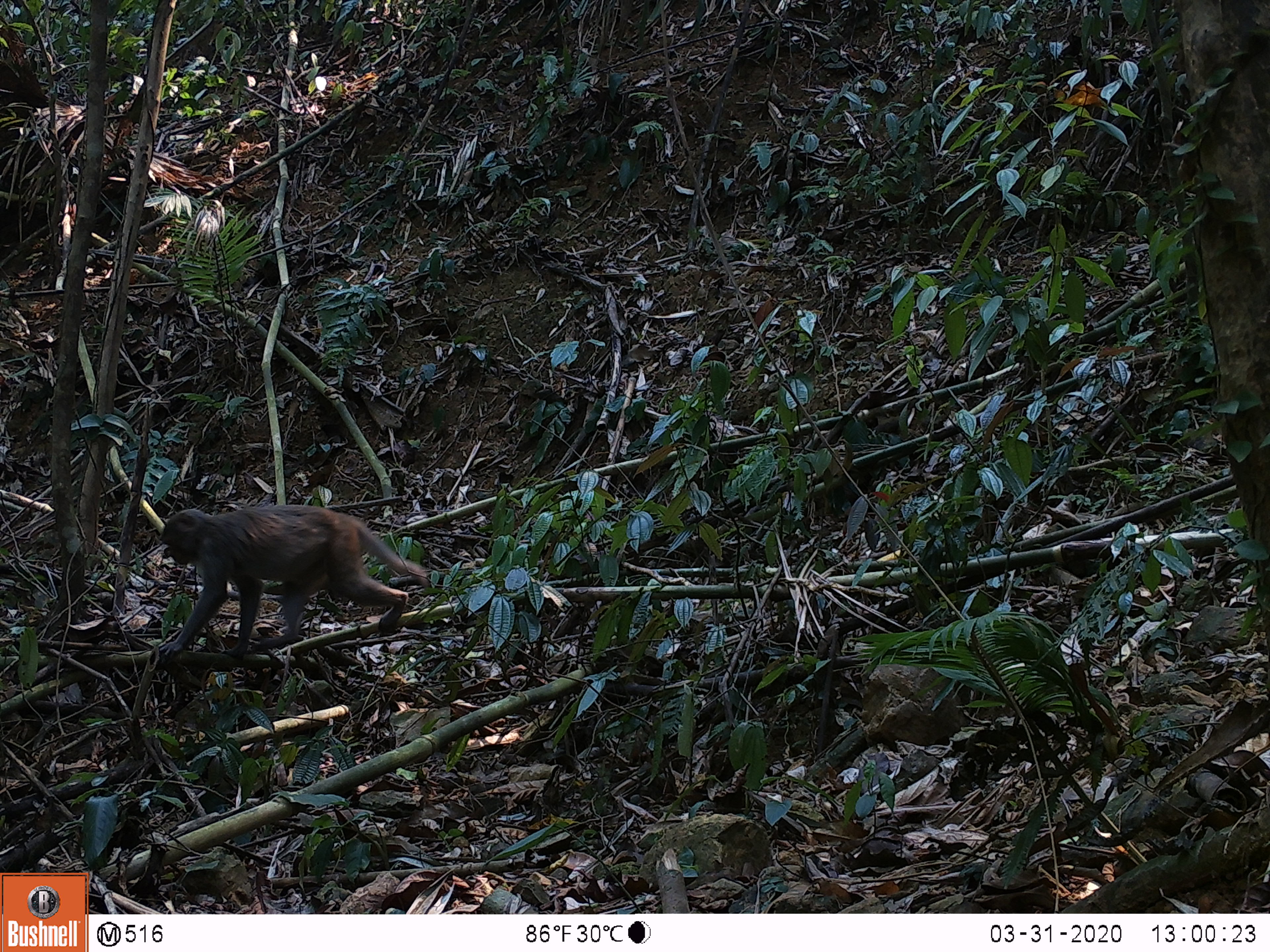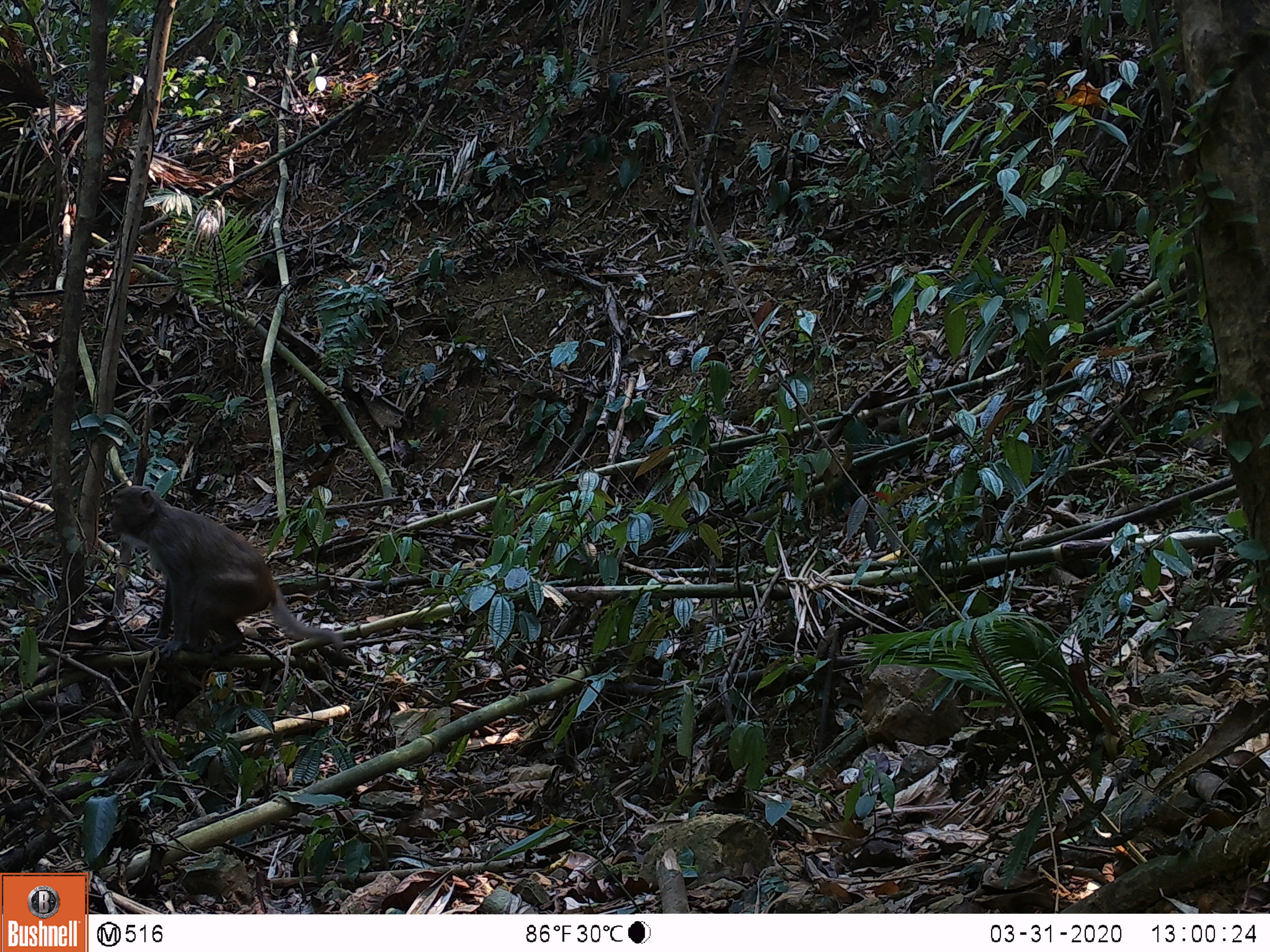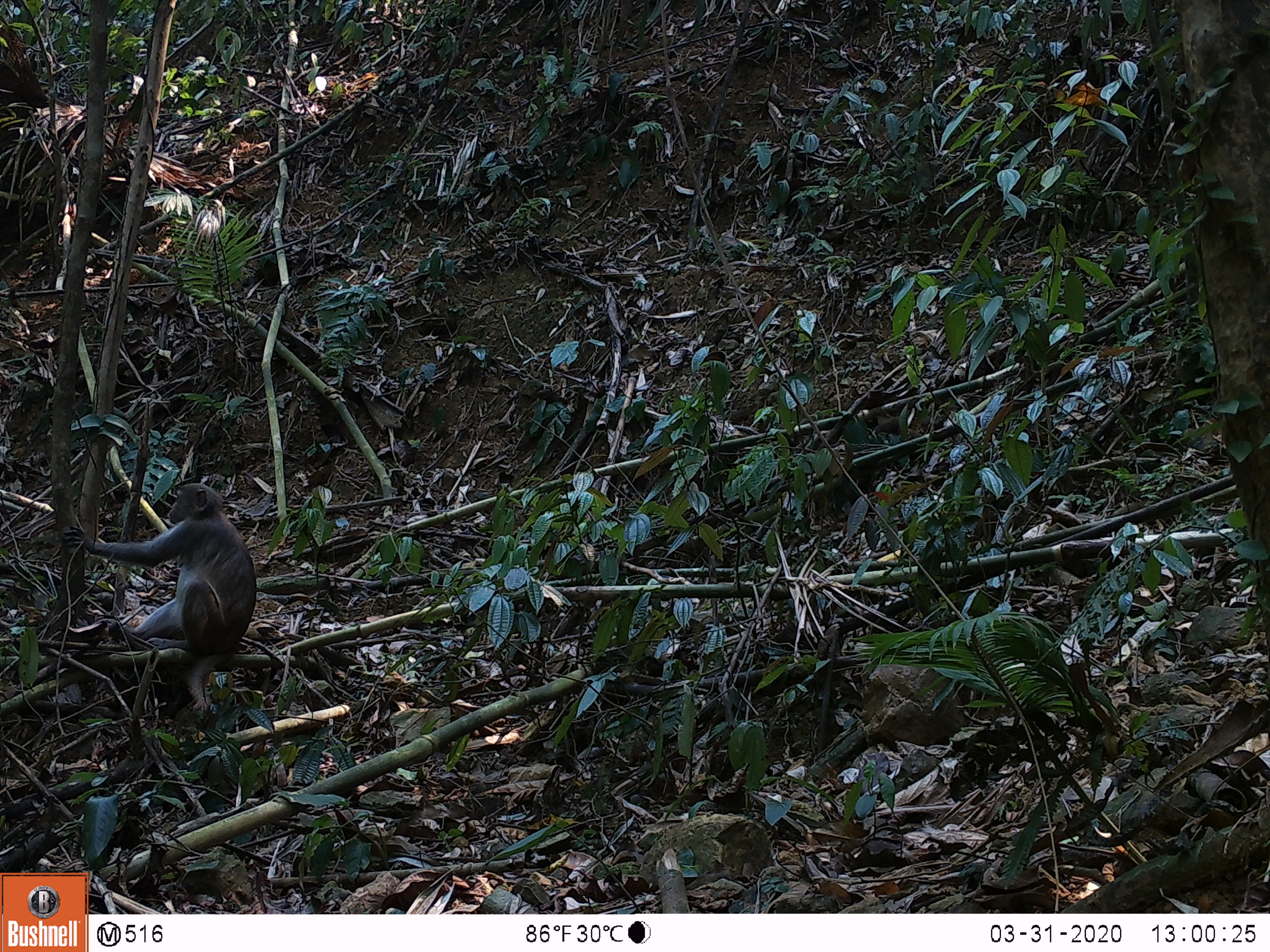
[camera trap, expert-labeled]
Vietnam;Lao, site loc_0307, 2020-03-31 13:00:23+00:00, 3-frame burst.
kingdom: Animalia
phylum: Chordata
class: Mammalia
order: Primates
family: Cercopithecidae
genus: Macaca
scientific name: Macaca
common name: macaques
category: assam or rhesus macaque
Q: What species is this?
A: Assam or rhesus macaque (macaques) (Macaca).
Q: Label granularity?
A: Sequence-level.